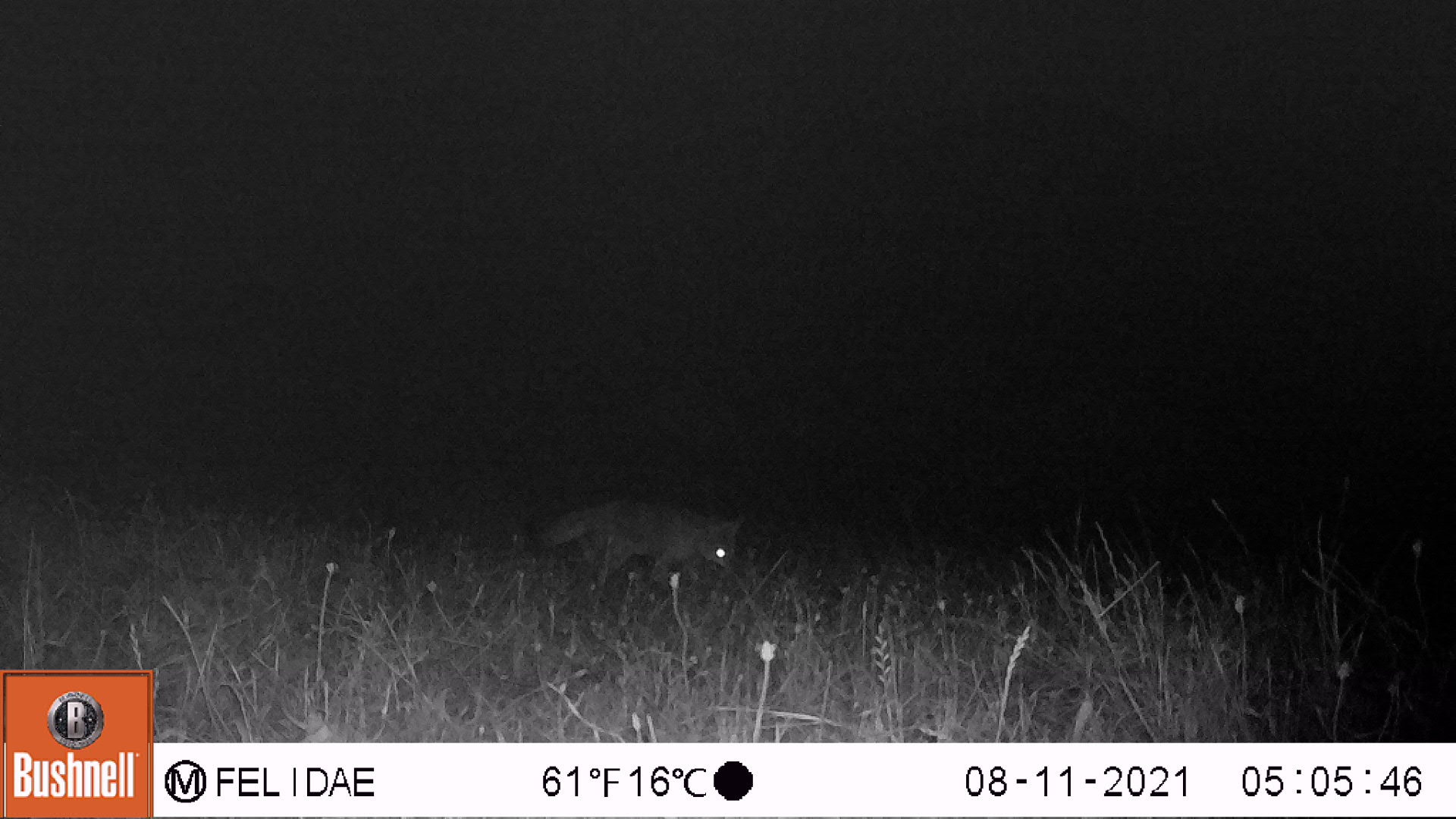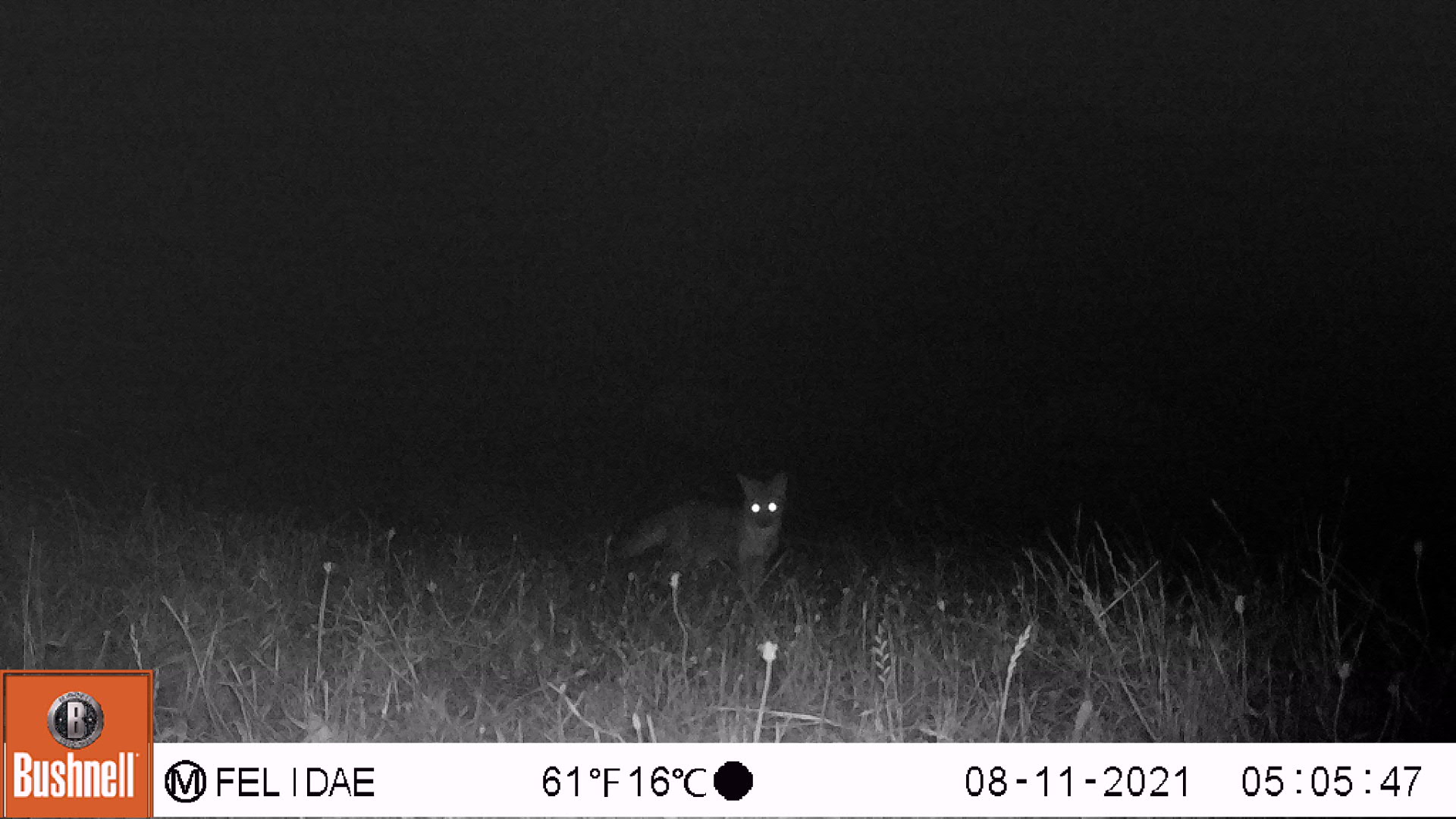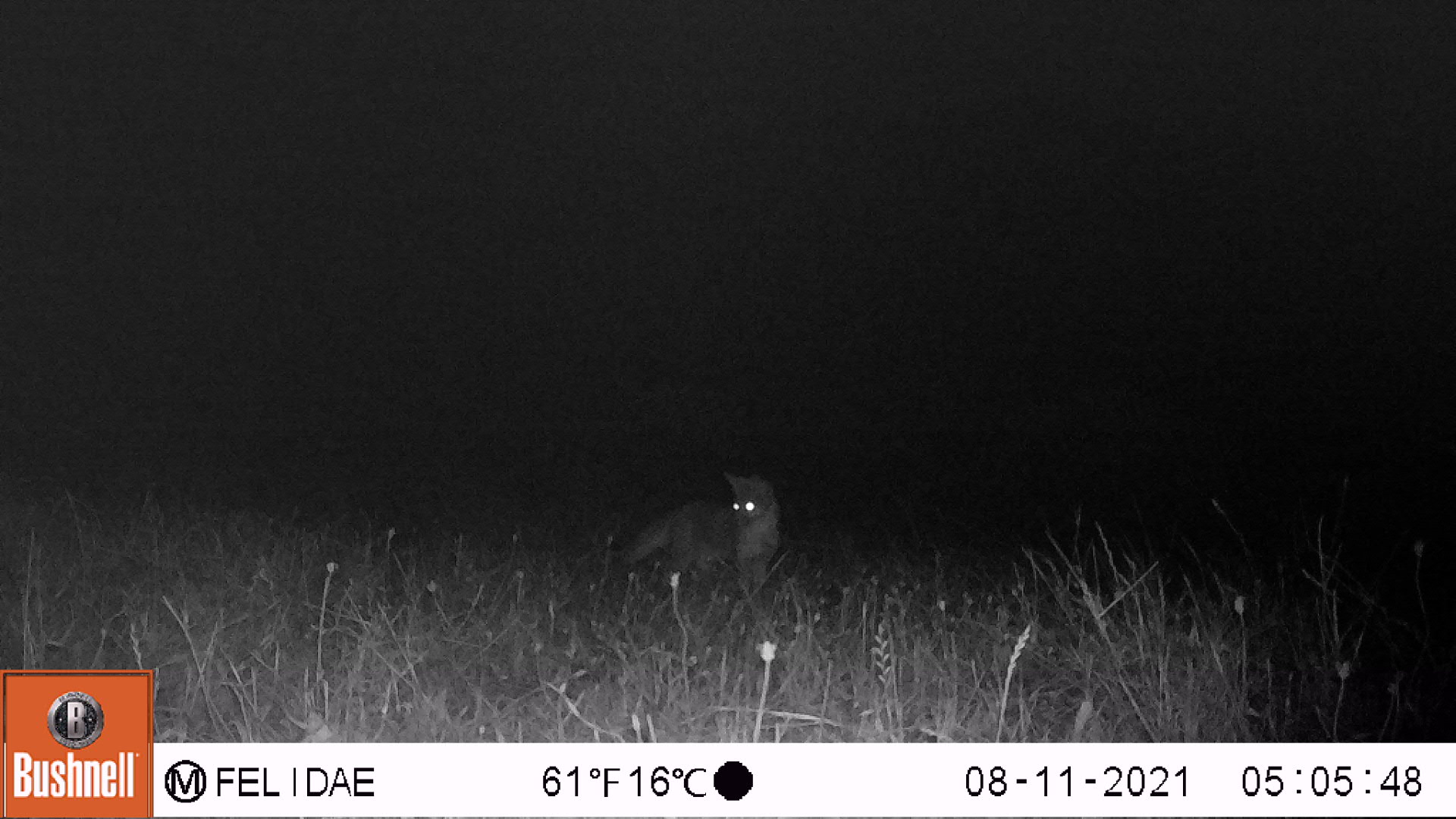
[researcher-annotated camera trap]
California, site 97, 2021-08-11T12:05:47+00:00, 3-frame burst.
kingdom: Animalia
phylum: Chordata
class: Mammalia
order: Carnivora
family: Canidae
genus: Urocyon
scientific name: Urocyon cinereoargenteus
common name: gray fox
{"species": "gray fox (Urocyon cinereoargenteus)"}